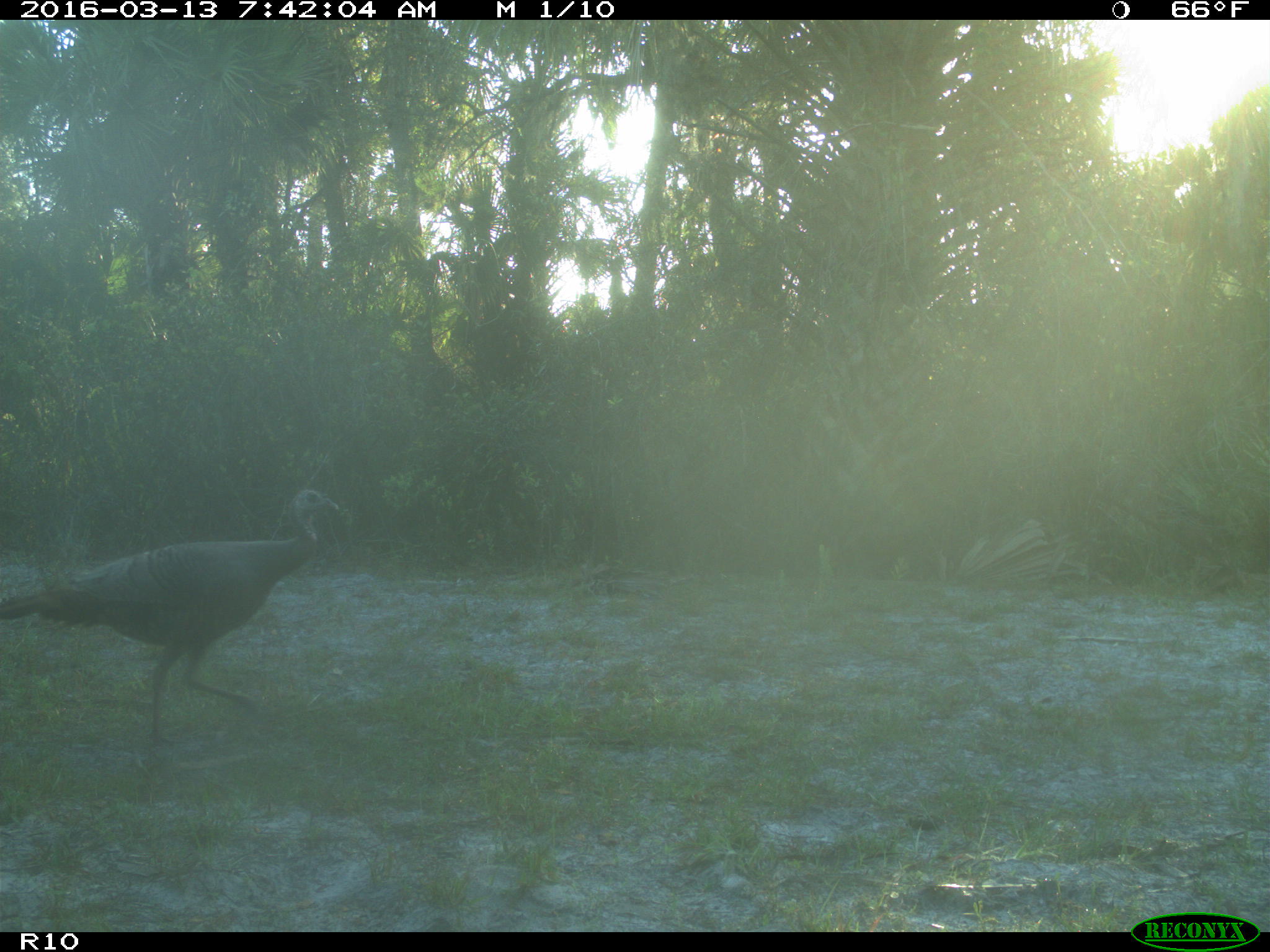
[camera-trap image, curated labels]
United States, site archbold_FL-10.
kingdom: Animalia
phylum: Chordata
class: Aves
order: Galliformes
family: Phasianidae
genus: Meleagris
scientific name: Meleagris gallopavo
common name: wild turkey